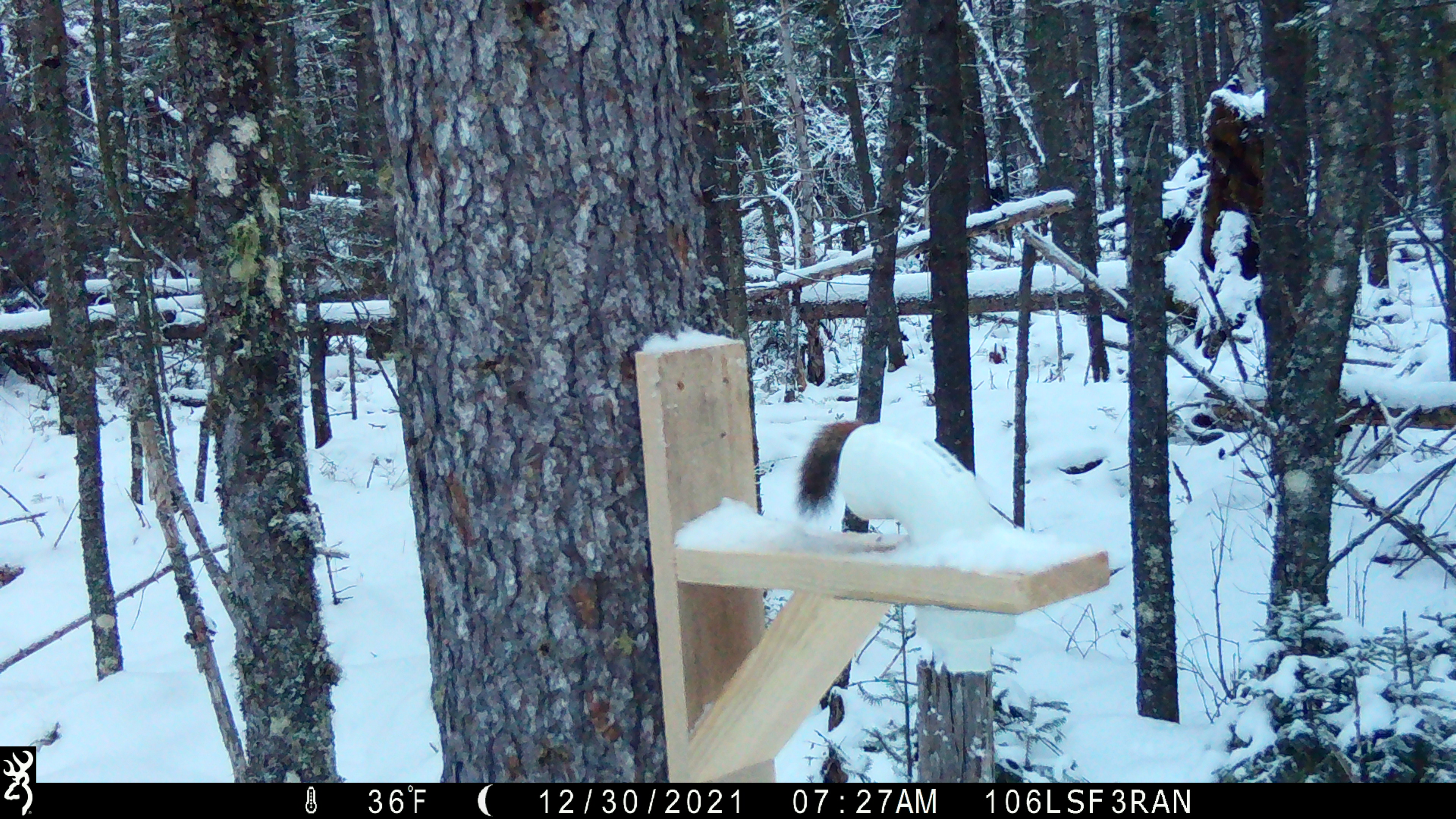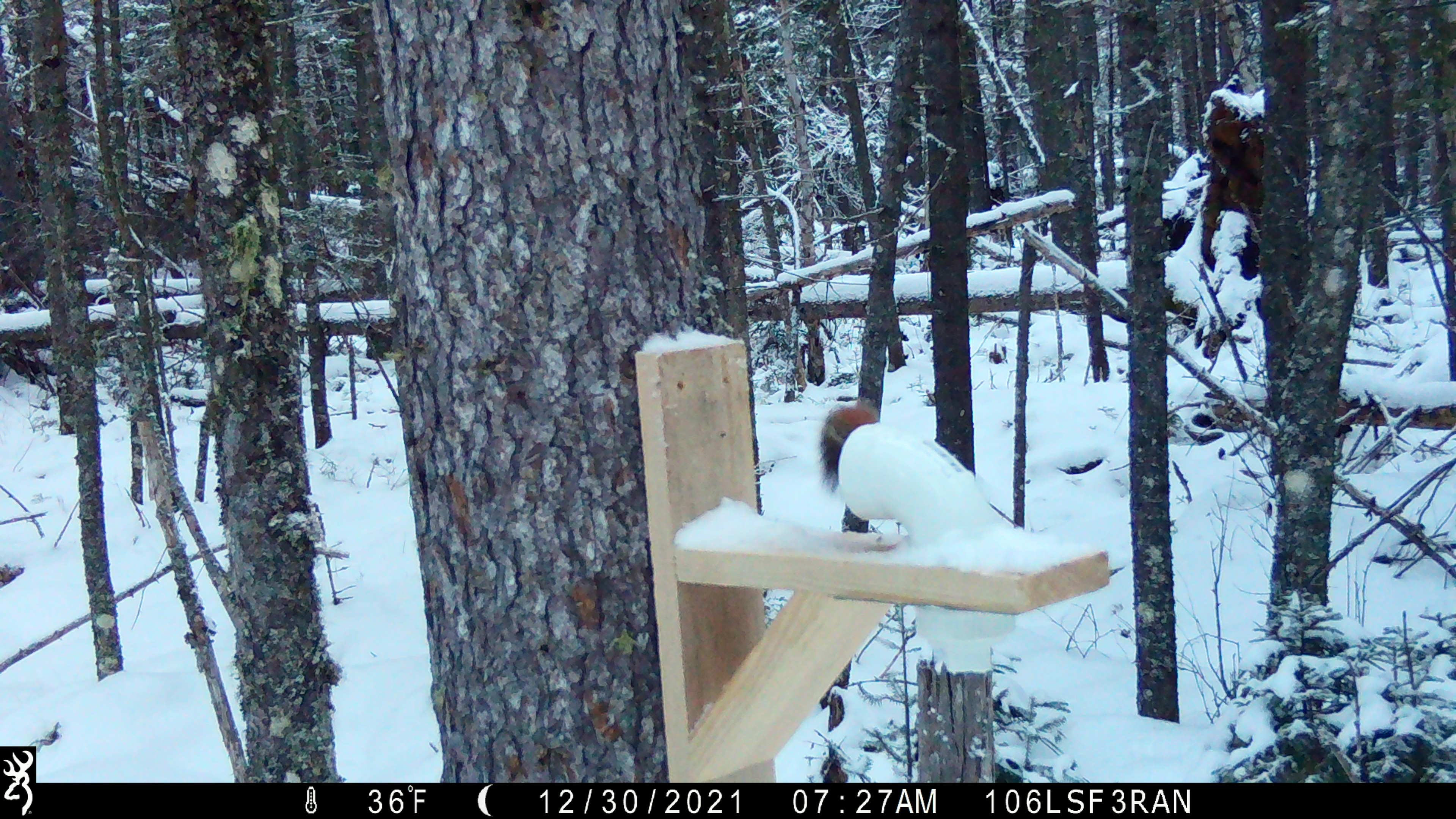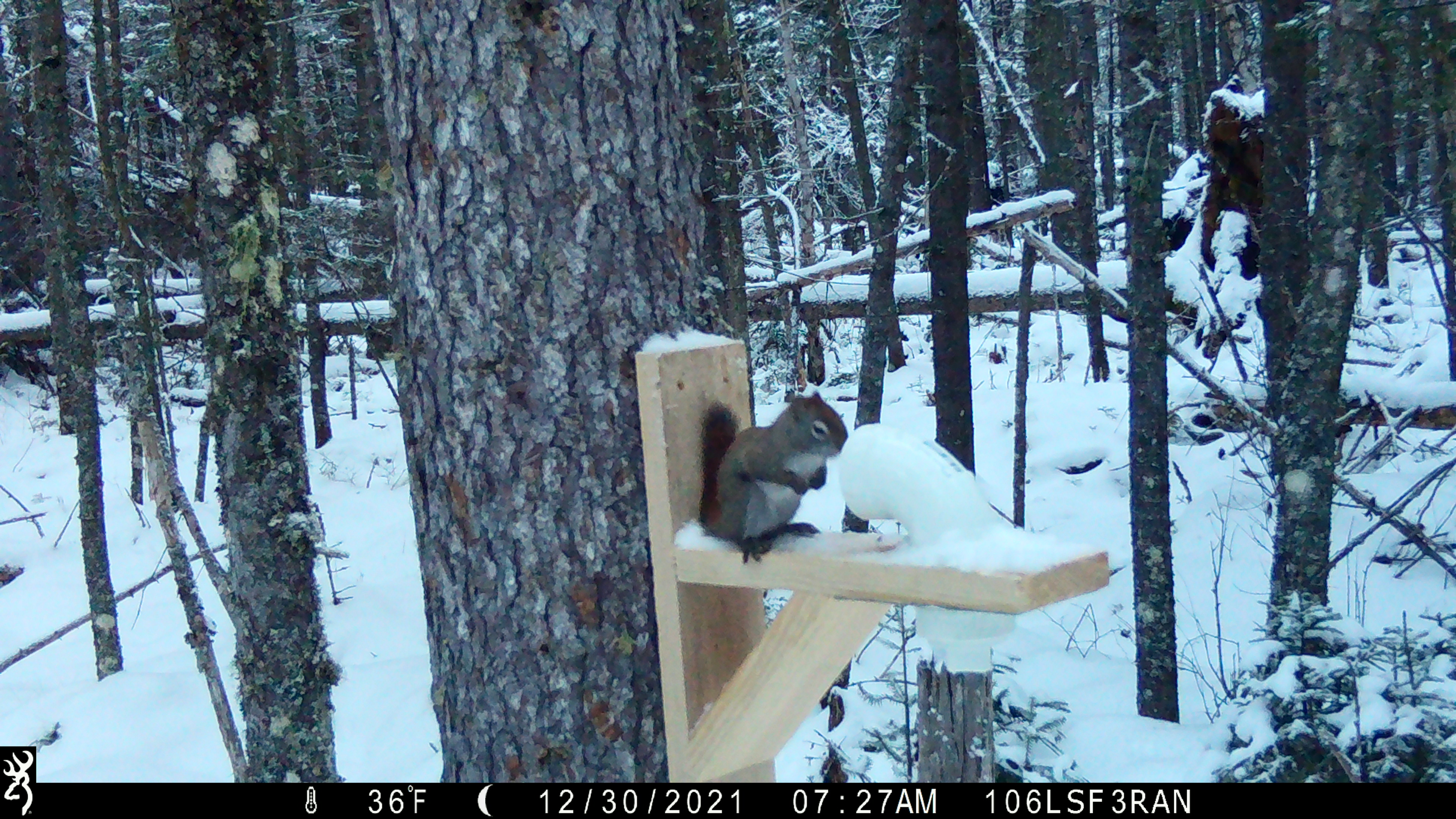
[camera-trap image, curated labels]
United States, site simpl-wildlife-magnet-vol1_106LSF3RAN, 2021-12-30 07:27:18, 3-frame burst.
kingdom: Animalia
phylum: Chordata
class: Mammalia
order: Rodentia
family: Sciuridae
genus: Tamiasciurus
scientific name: Tamiasciurus hudsonicus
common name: red squirrel